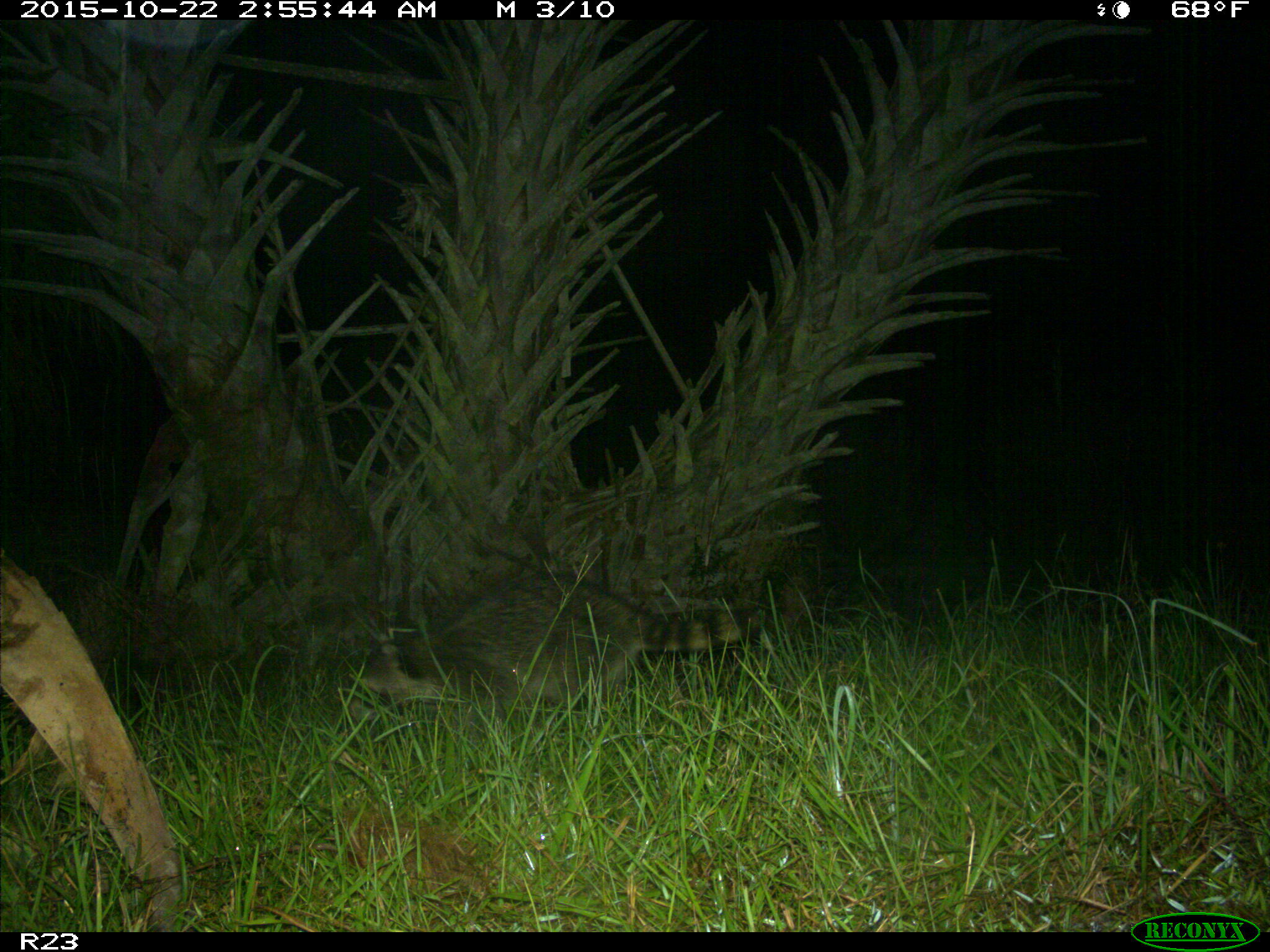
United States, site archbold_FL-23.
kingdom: Animalia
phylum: Chordata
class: Mammalia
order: Carnivora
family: Procyonidae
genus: Procyon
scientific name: Procyon lotor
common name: common raccoon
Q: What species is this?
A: Procyon lotor (common raccoon).